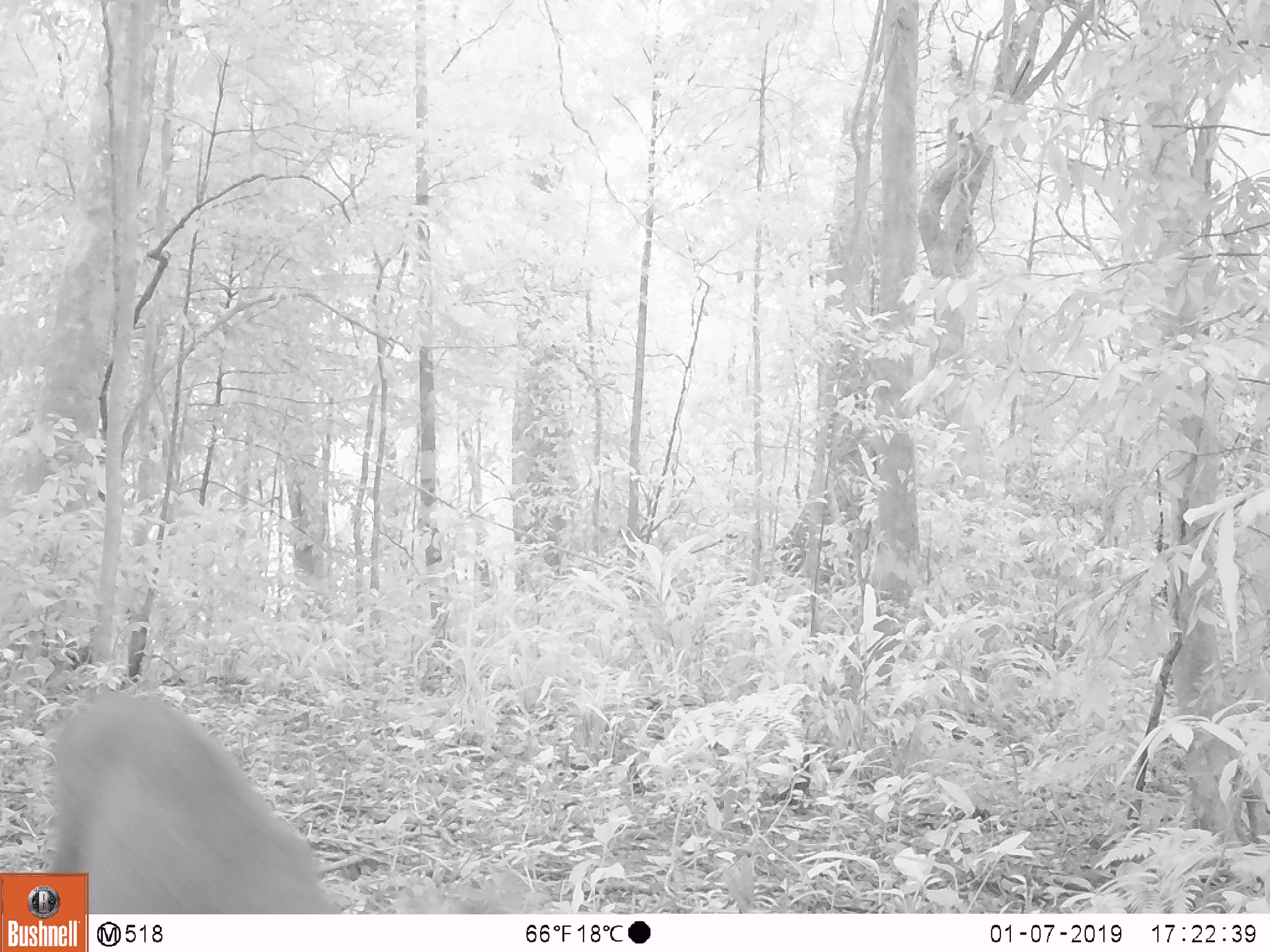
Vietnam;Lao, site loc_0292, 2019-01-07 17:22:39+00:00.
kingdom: Animalia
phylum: Chordata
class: Mammalia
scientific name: Laurasiatheria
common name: ungulate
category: unidentified ungulates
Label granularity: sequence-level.